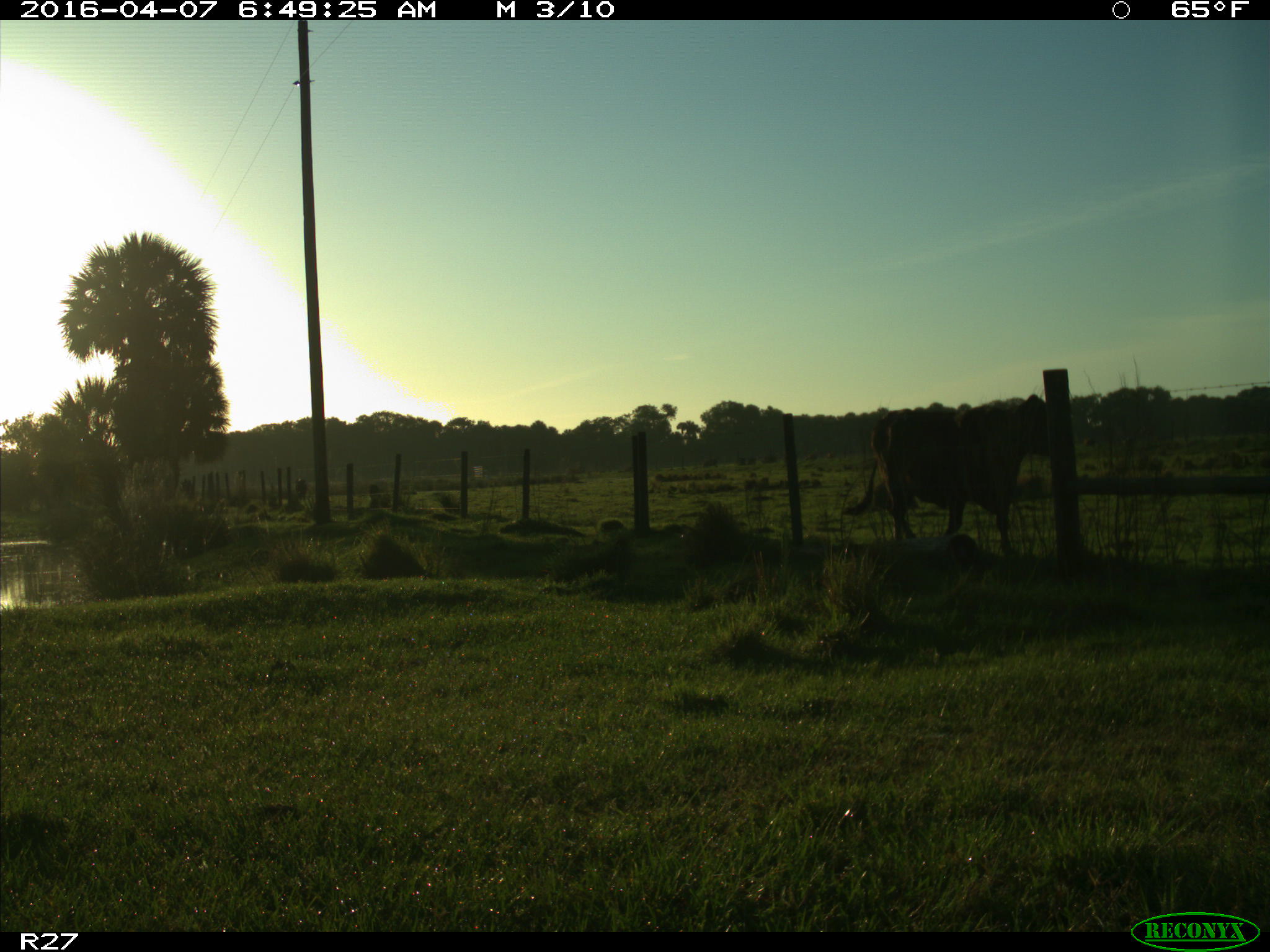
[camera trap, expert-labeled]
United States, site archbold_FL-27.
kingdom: Animalia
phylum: Chordata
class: Mammalia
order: Artiodactyla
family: Bovidae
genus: Bos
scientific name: Bos taurus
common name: domestic cow